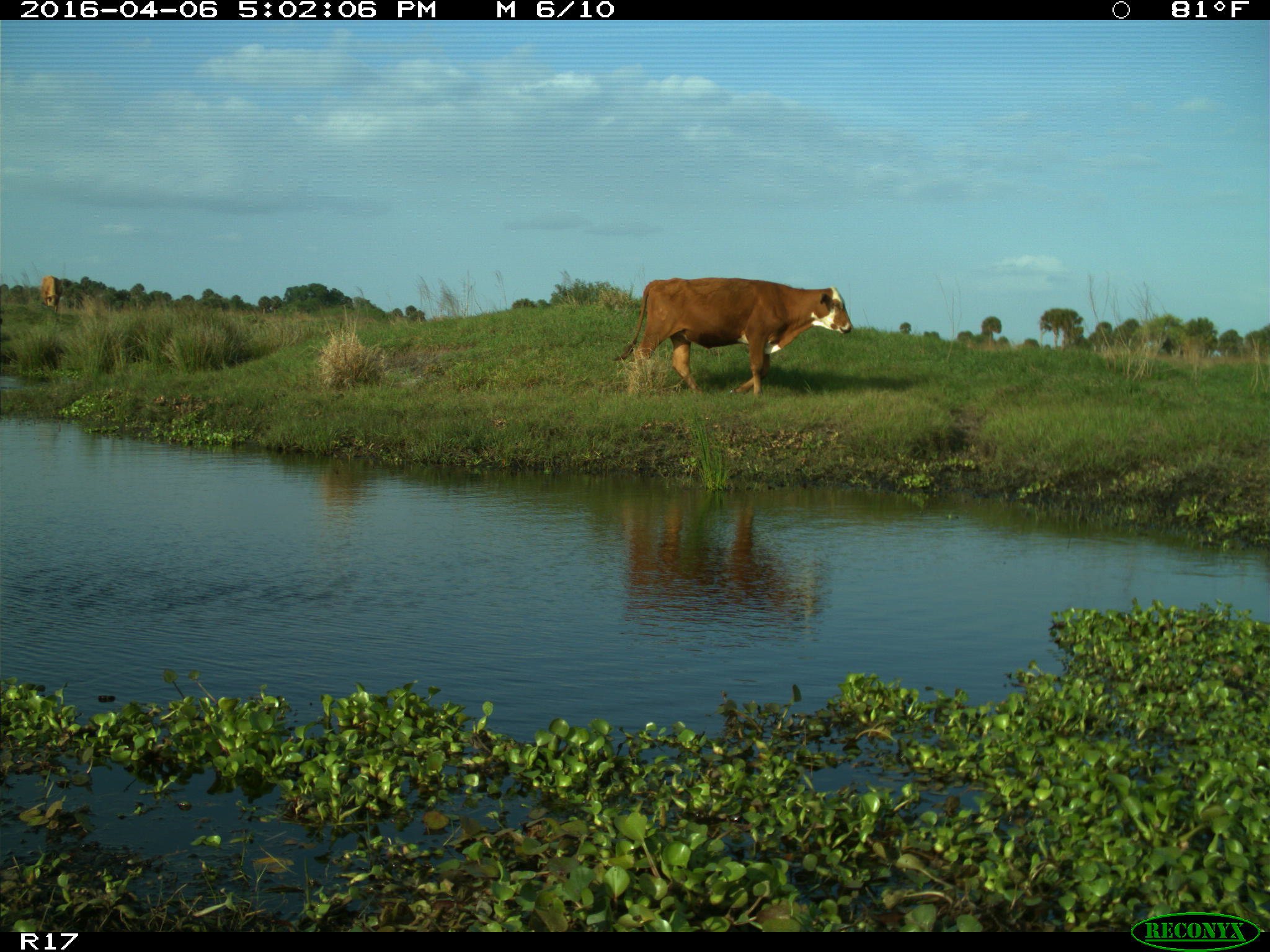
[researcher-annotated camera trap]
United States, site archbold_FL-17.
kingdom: Animalia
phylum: Chordata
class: Mammalia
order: Artiodactyla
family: Bovidae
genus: Bos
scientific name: Bos taurus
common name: domestic cow